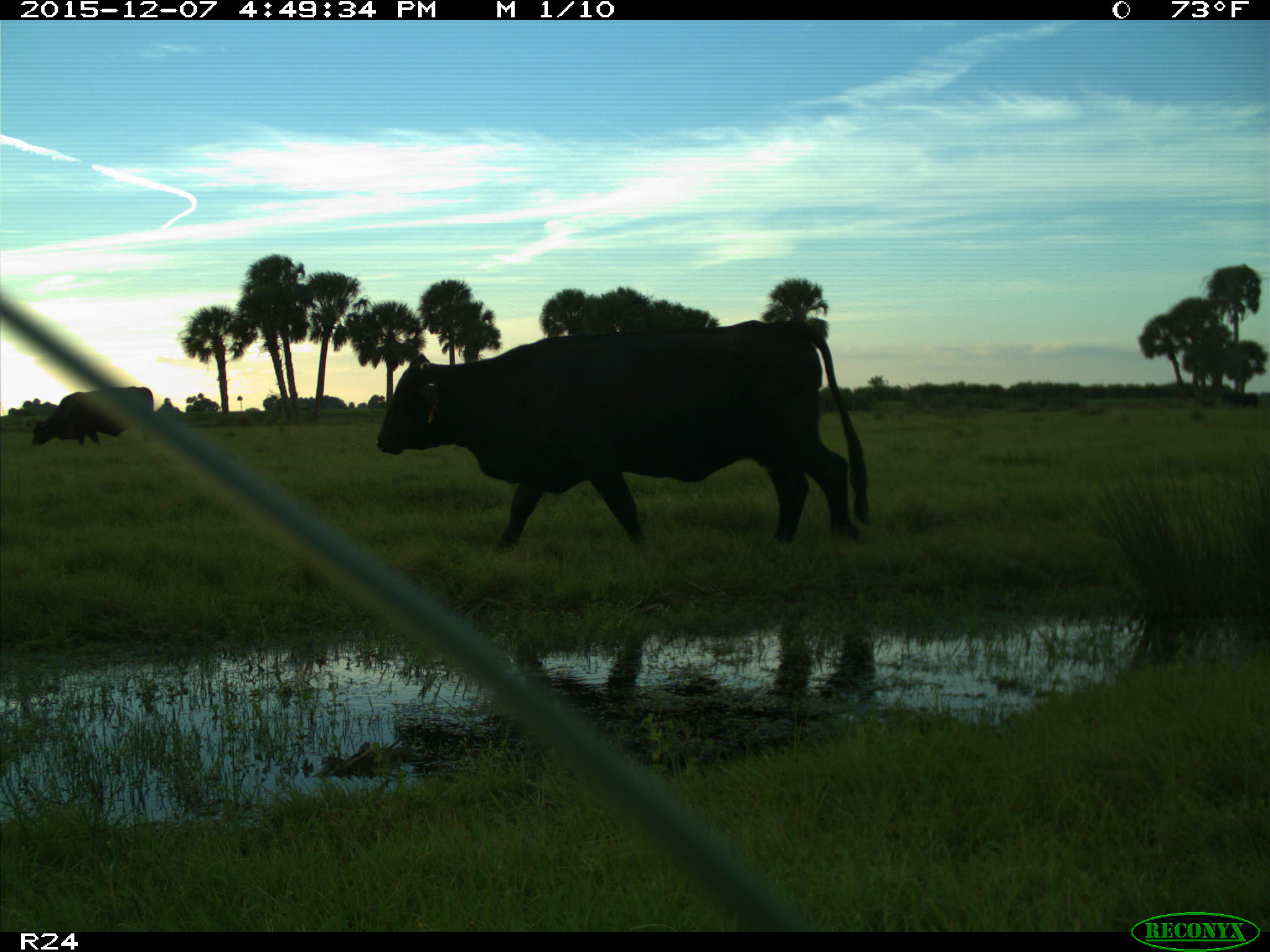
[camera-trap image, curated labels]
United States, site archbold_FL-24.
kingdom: Animalia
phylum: Chordata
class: Mammalia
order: Artiodactyla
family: Bovidae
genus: Bos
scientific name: Bos taurus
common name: domestic cow